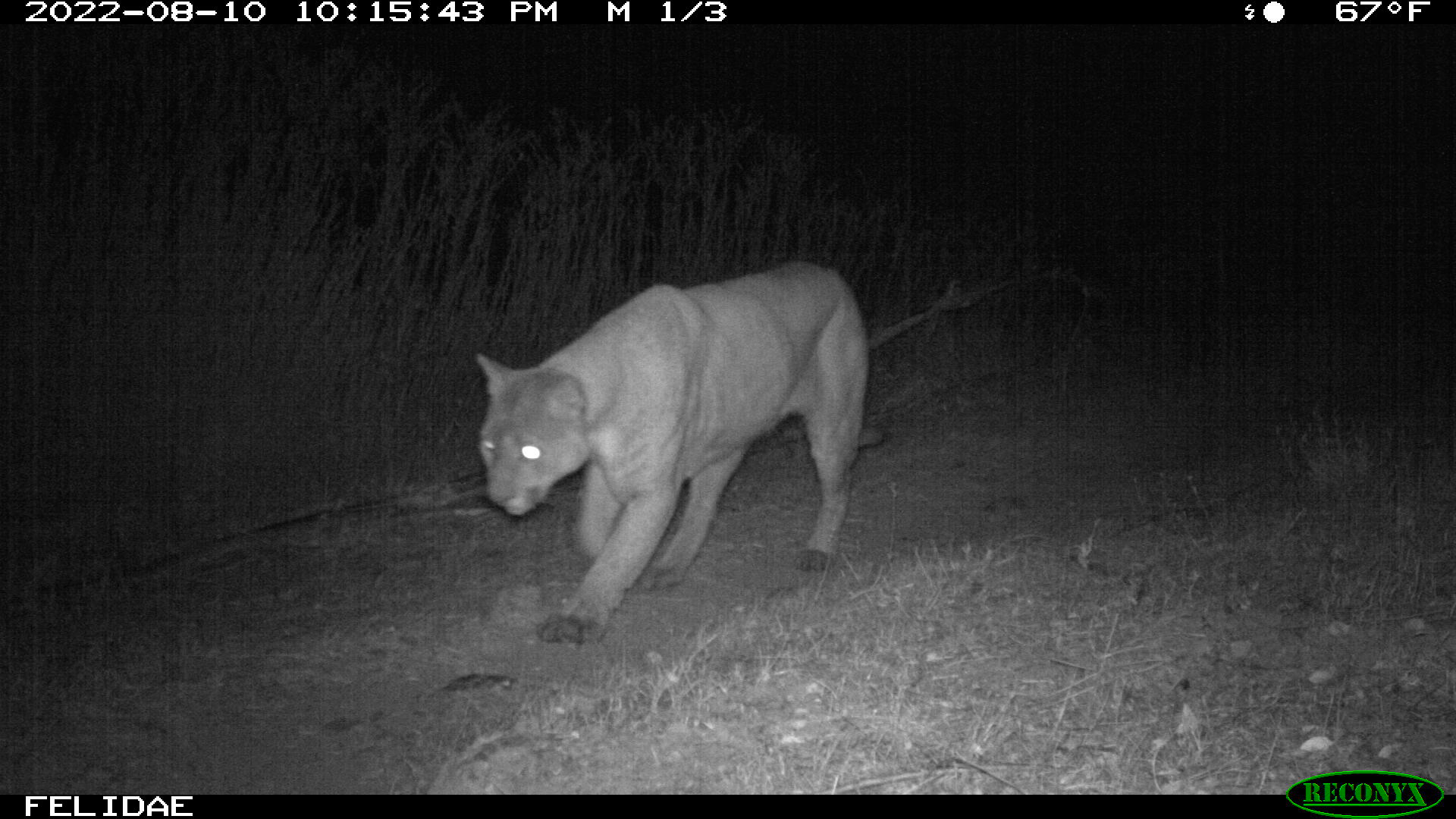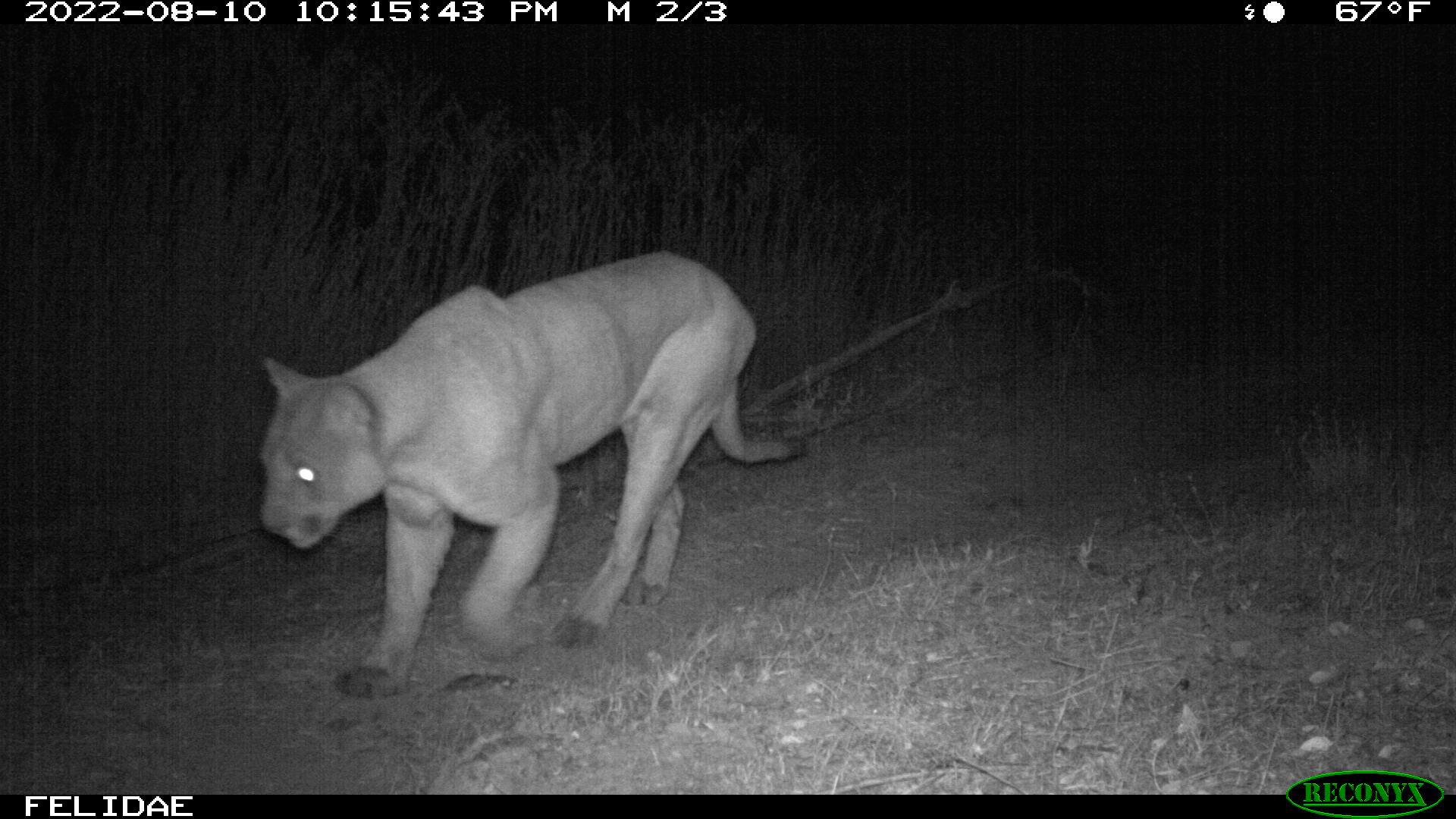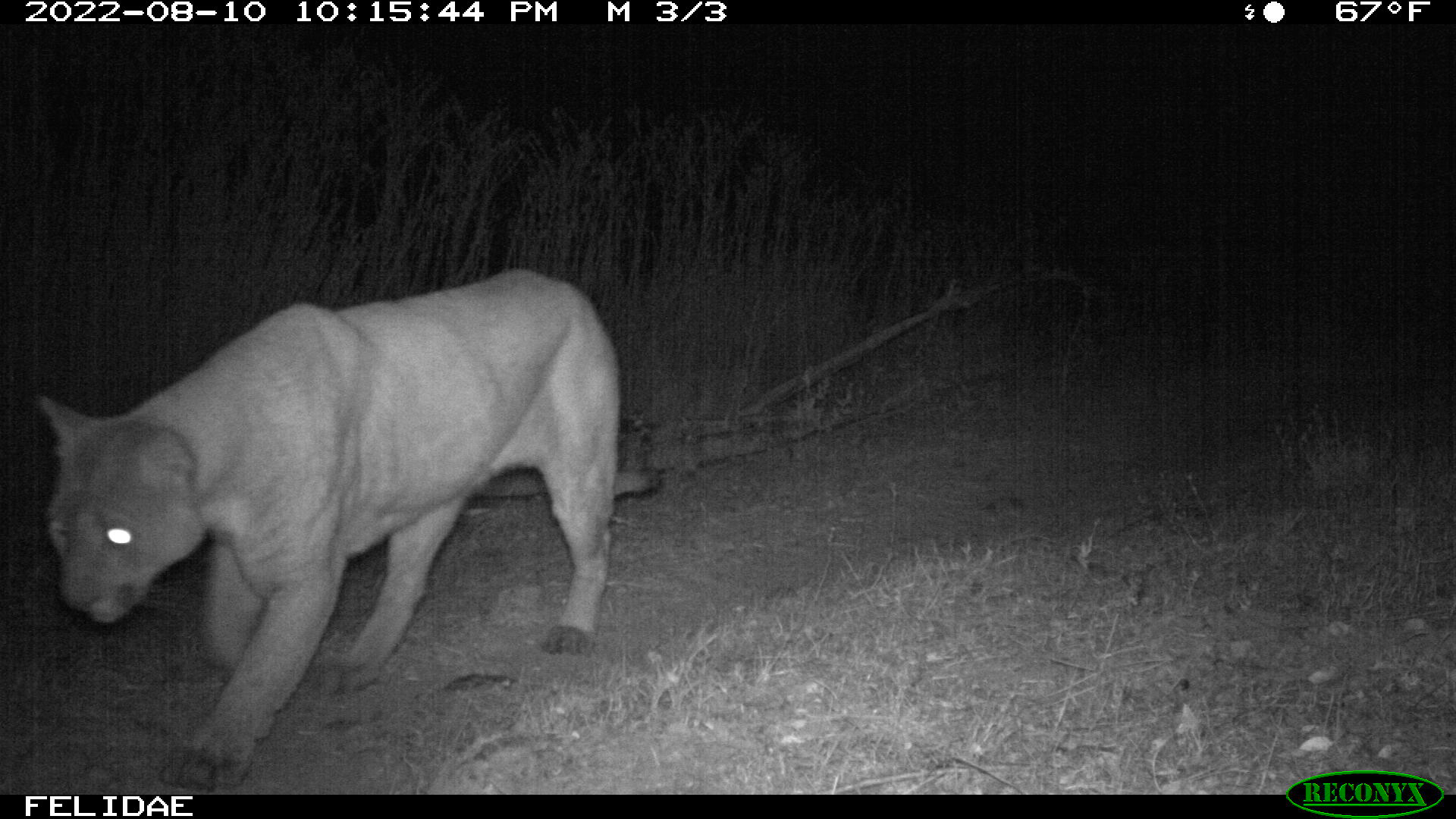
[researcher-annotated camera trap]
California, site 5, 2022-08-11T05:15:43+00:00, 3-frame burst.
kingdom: Animalia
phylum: Chordata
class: Mammalia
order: Carnivora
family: Felidae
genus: Puma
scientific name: Puma concolor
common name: puma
Puma (Puma concolor).